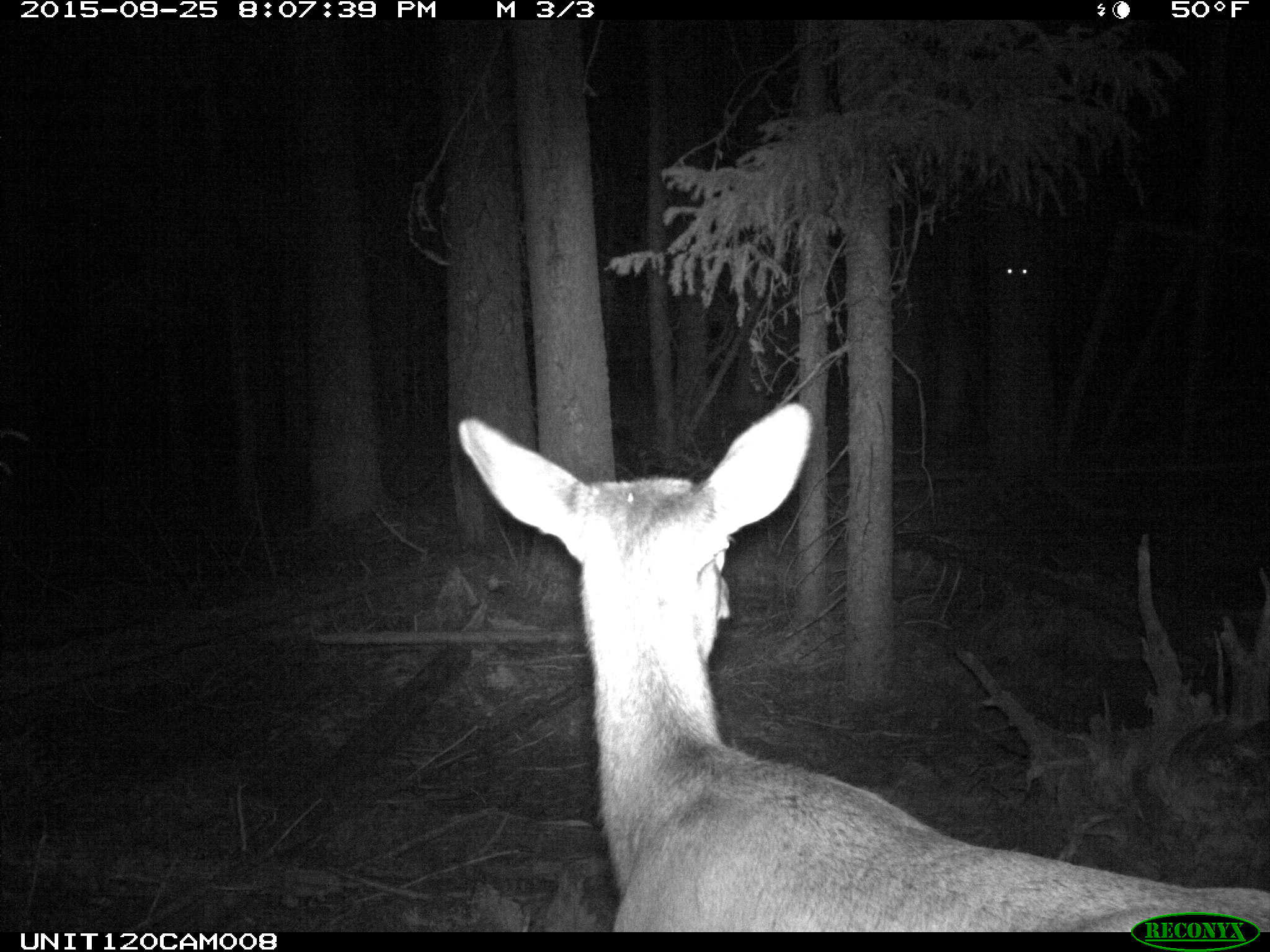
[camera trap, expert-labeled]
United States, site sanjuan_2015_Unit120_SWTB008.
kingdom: Animalia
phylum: Chordata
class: Mammalia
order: Artiodactyla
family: Cervidae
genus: Cervus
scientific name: Cervus elaphus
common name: red deer